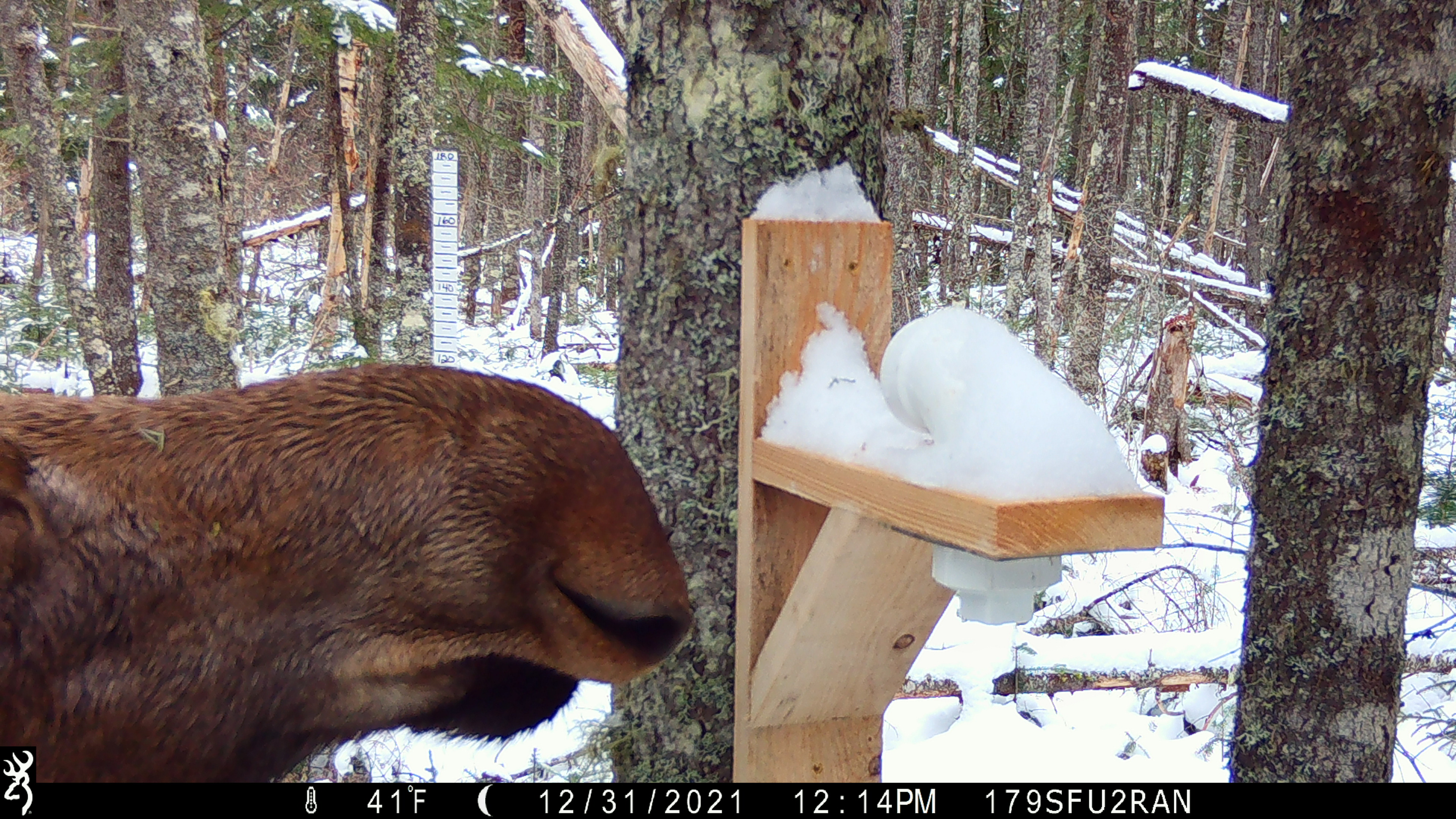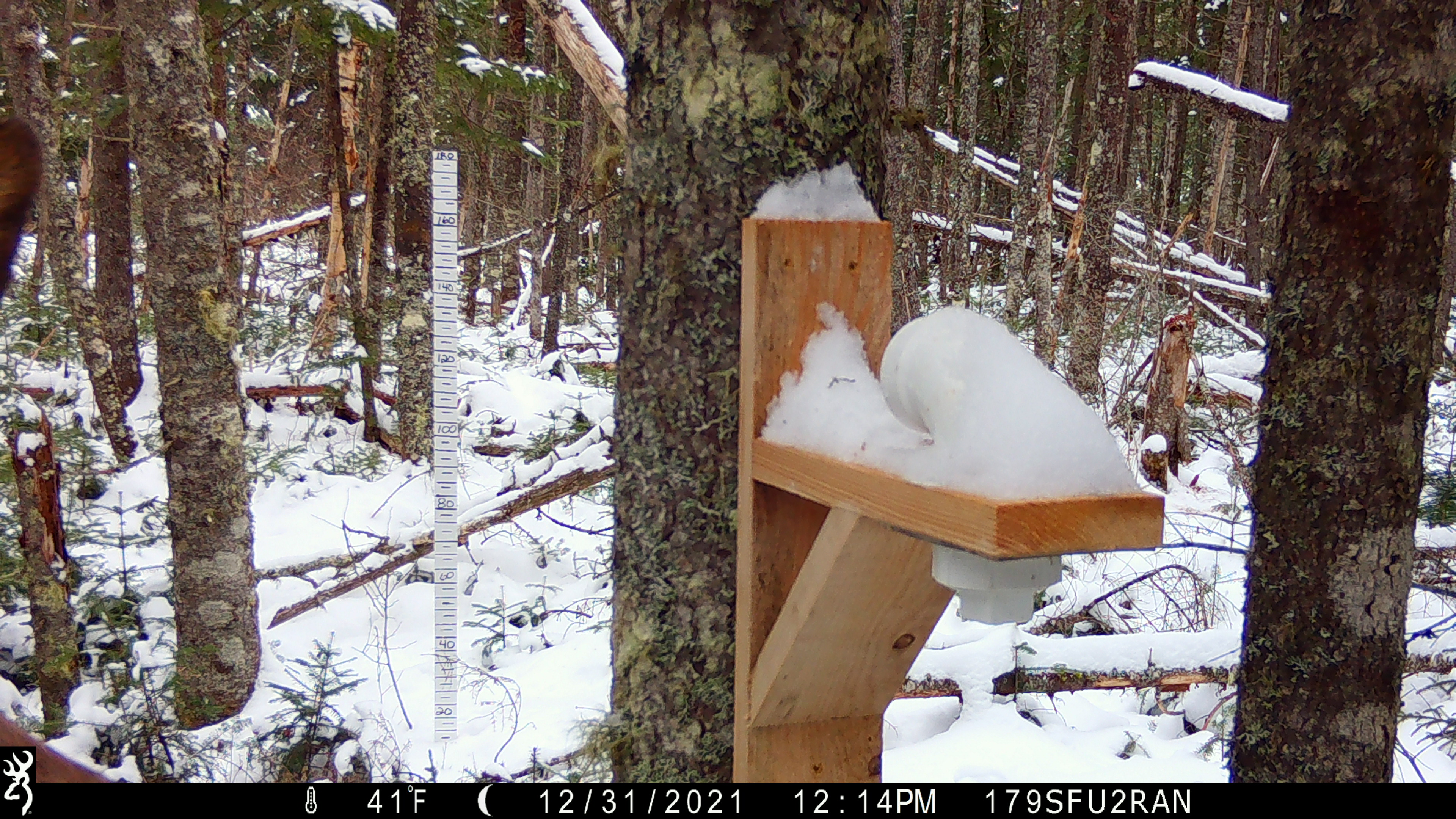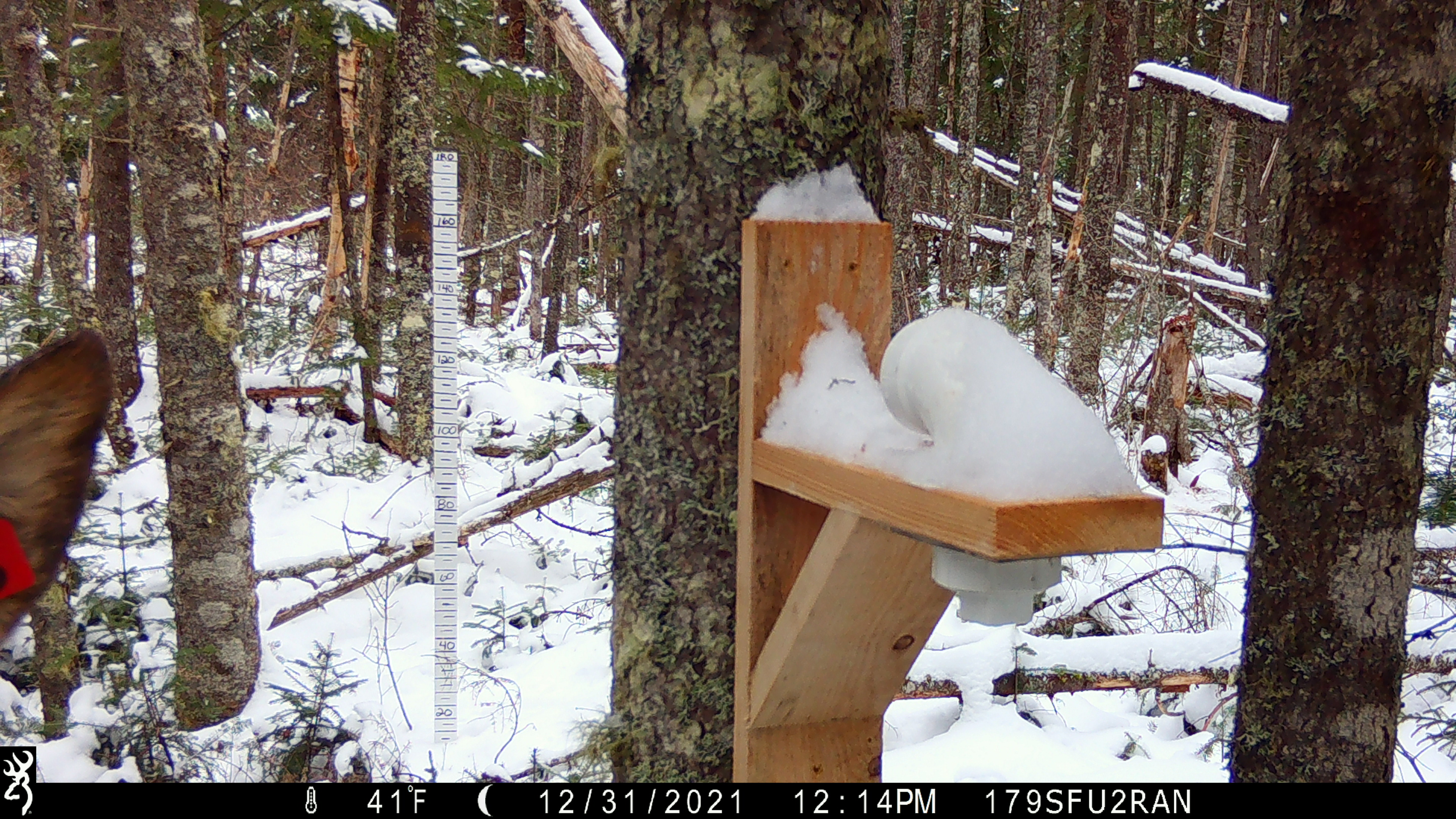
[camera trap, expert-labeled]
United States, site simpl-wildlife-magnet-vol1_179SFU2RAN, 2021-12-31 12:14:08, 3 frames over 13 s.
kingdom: Animalia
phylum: Chordata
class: Mammalia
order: Artiodactyla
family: Cervidae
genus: Alces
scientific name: Alces alces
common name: moose